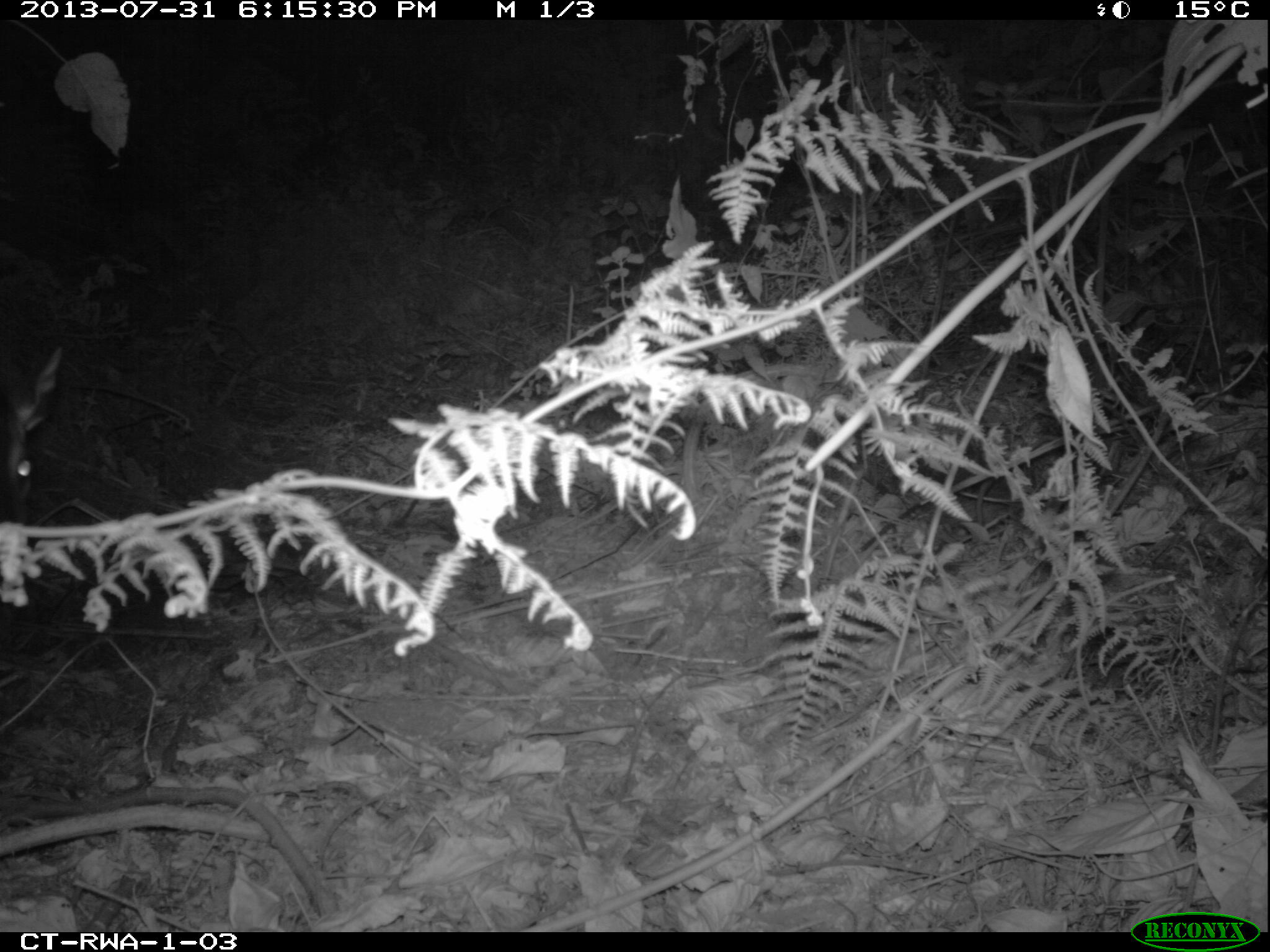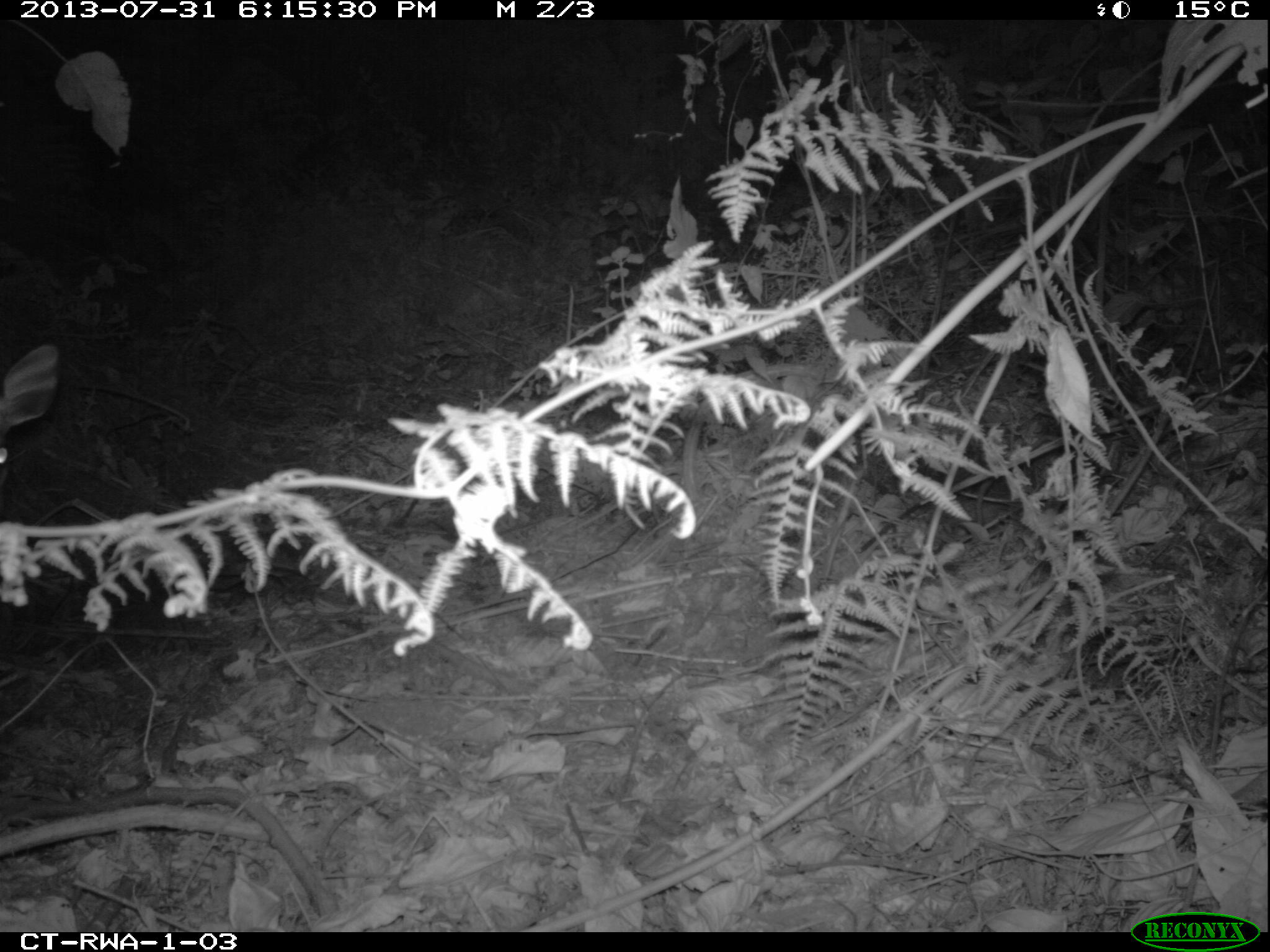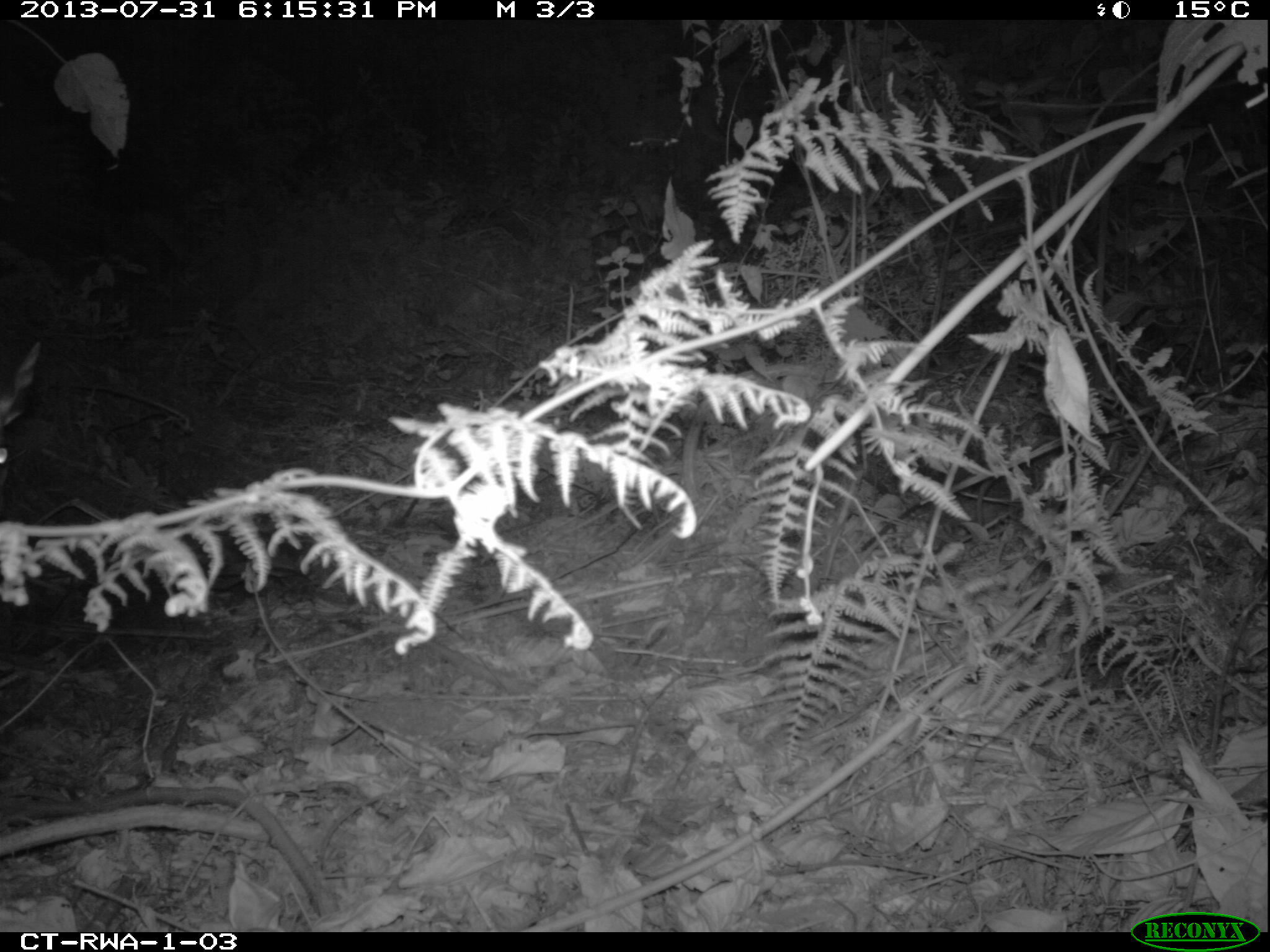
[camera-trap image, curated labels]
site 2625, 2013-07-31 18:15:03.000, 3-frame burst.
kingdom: Animalia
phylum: Chordata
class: Mammalia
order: Artiodactyla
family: Bovidae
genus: Cephalophus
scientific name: Cephalophus nigrifrons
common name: black-fronted duiker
Cephalophus nigrifrons (black-fronted duiker), count 1.